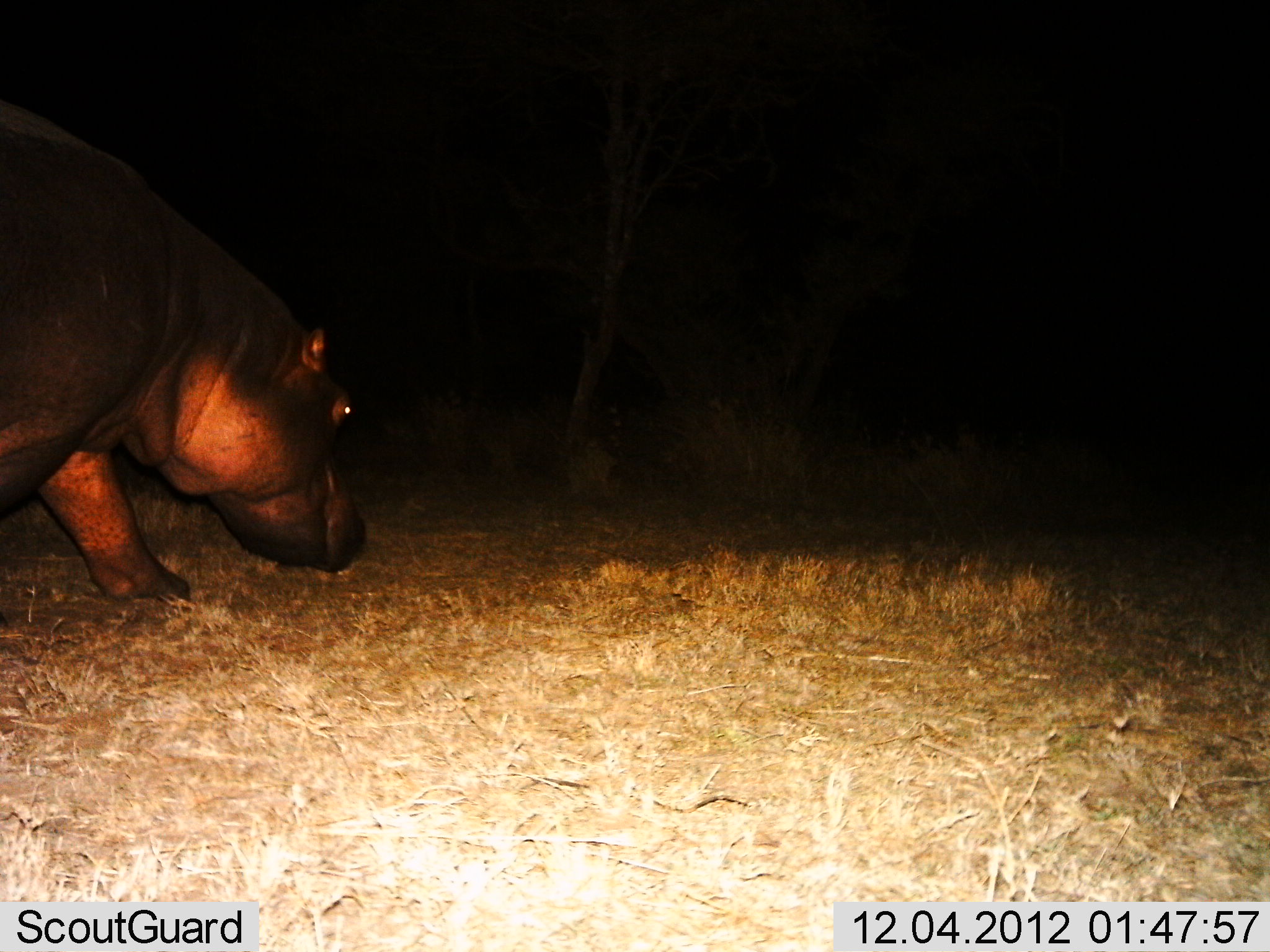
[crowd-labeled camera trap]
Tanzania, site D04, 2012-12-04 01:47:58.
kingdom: Animalia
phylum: Chordata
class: Mammalia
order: Artiodactyla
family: Hippopotamidae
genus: Hippopotamus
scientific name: Hippopotamus amphibius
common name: hippopotamus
Hippopotamus (Hippopotamus amphibius), count 1. Behavior (volunteer vote fractions): standing 25%, resting 0%, moving 80%, interacting 0%. Young present (vote fraction): 0%. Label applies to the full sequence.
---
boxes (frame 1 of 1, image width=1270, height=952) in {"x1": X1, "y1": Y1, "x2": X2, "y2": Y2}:
animal: {"x1": 0, "y1": 99, "x2": 368, "y2": 604}